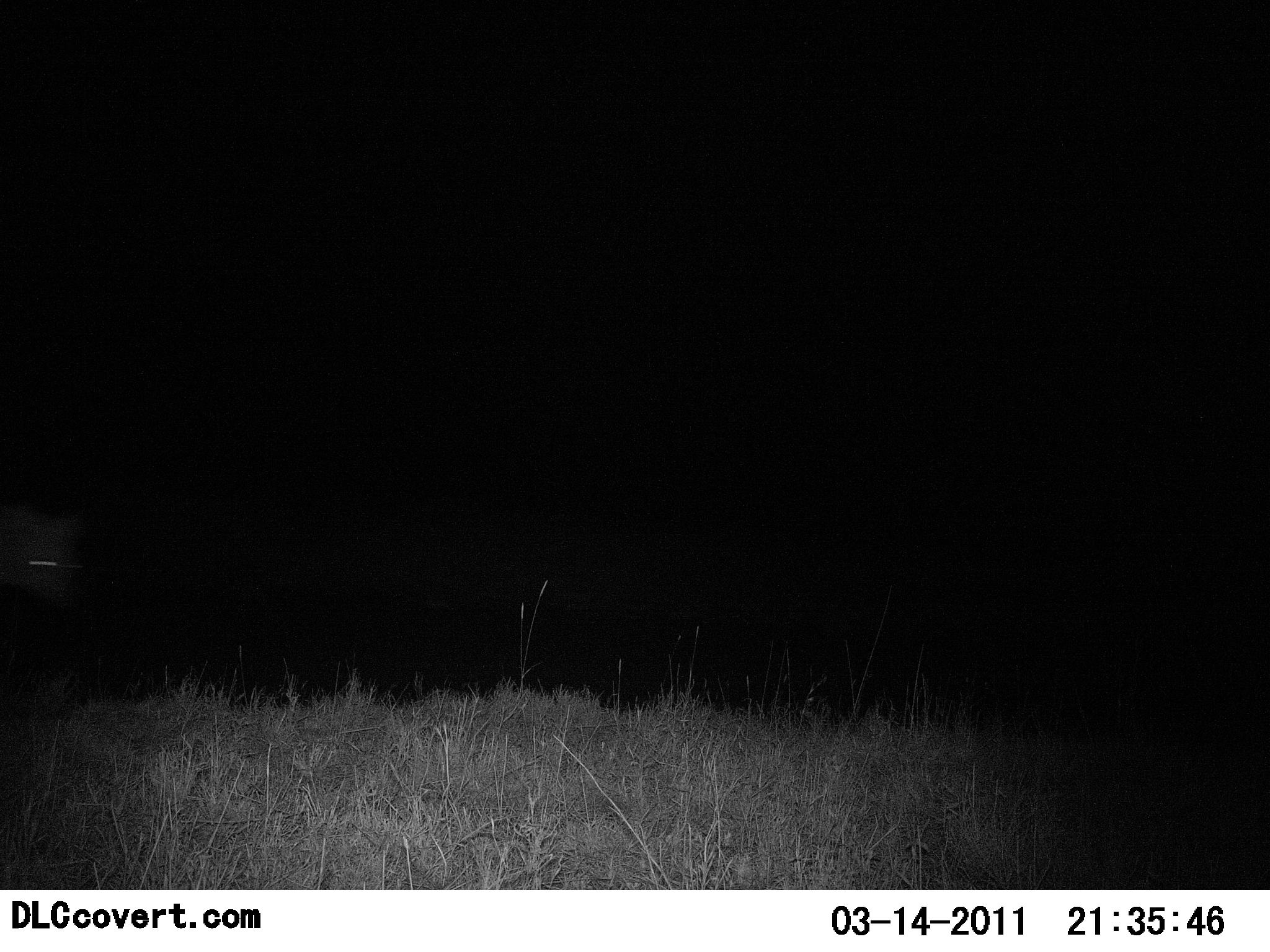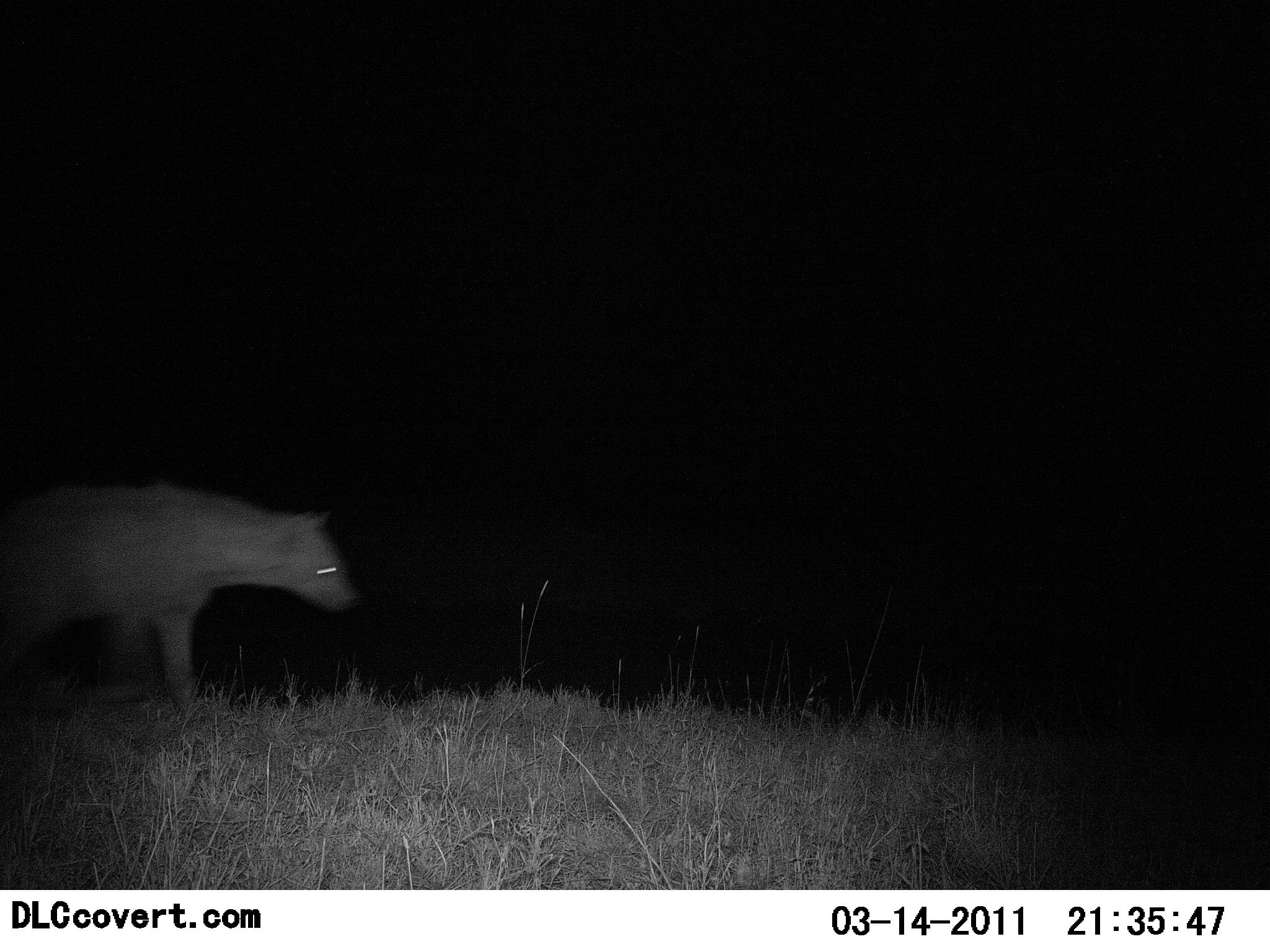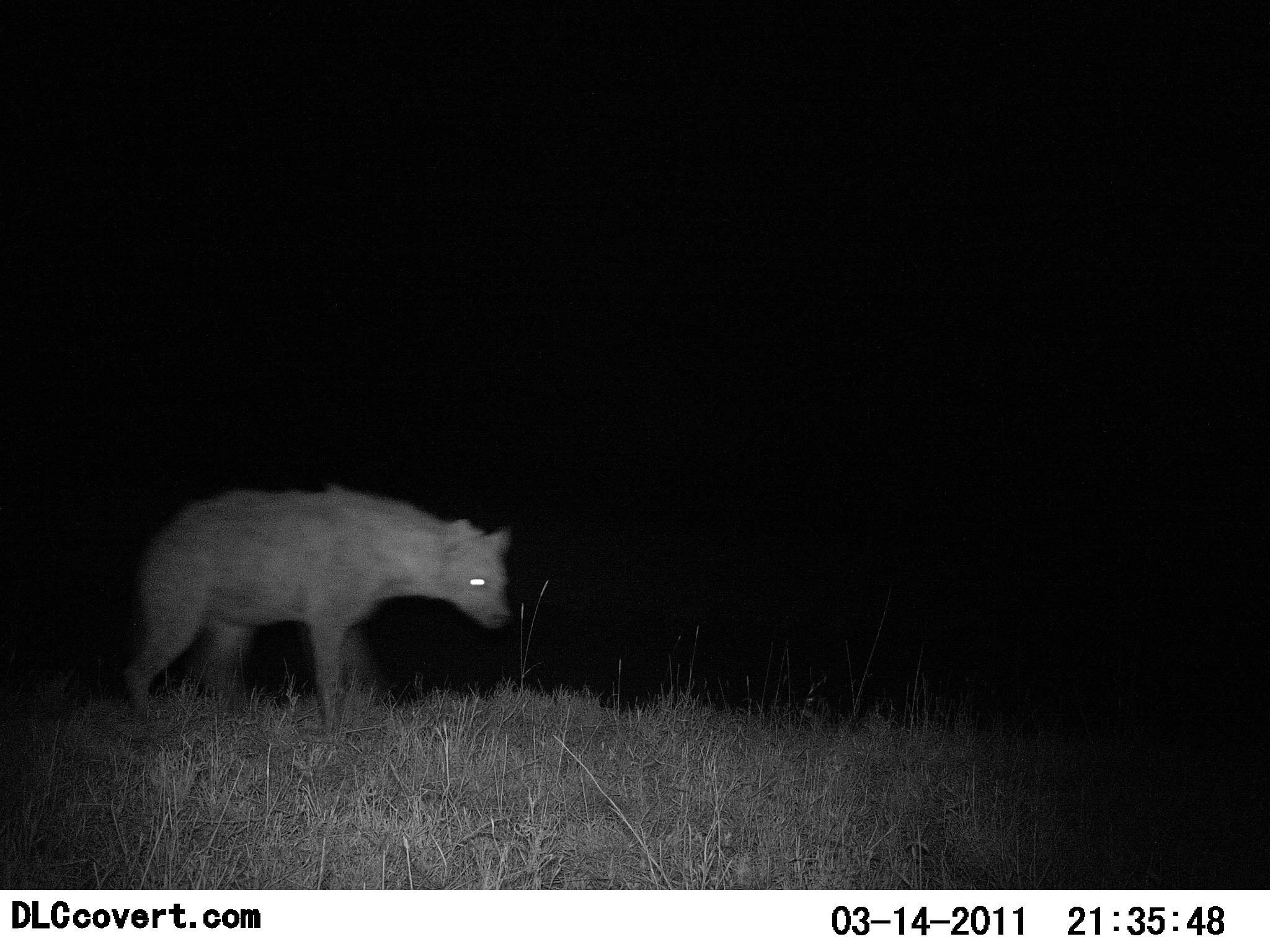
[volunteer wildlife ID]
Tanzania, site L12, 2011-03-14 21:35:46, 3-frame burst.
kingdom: Animalia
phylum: Chordata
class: Mammalia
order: Carnivora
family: Hyaenidae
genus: Crocuta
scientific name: Crocuta crocuta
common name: spotted hyena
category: hyenaspotted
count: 1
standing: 0%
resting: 0%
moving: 100%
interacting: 0%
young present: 0%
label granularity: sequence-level